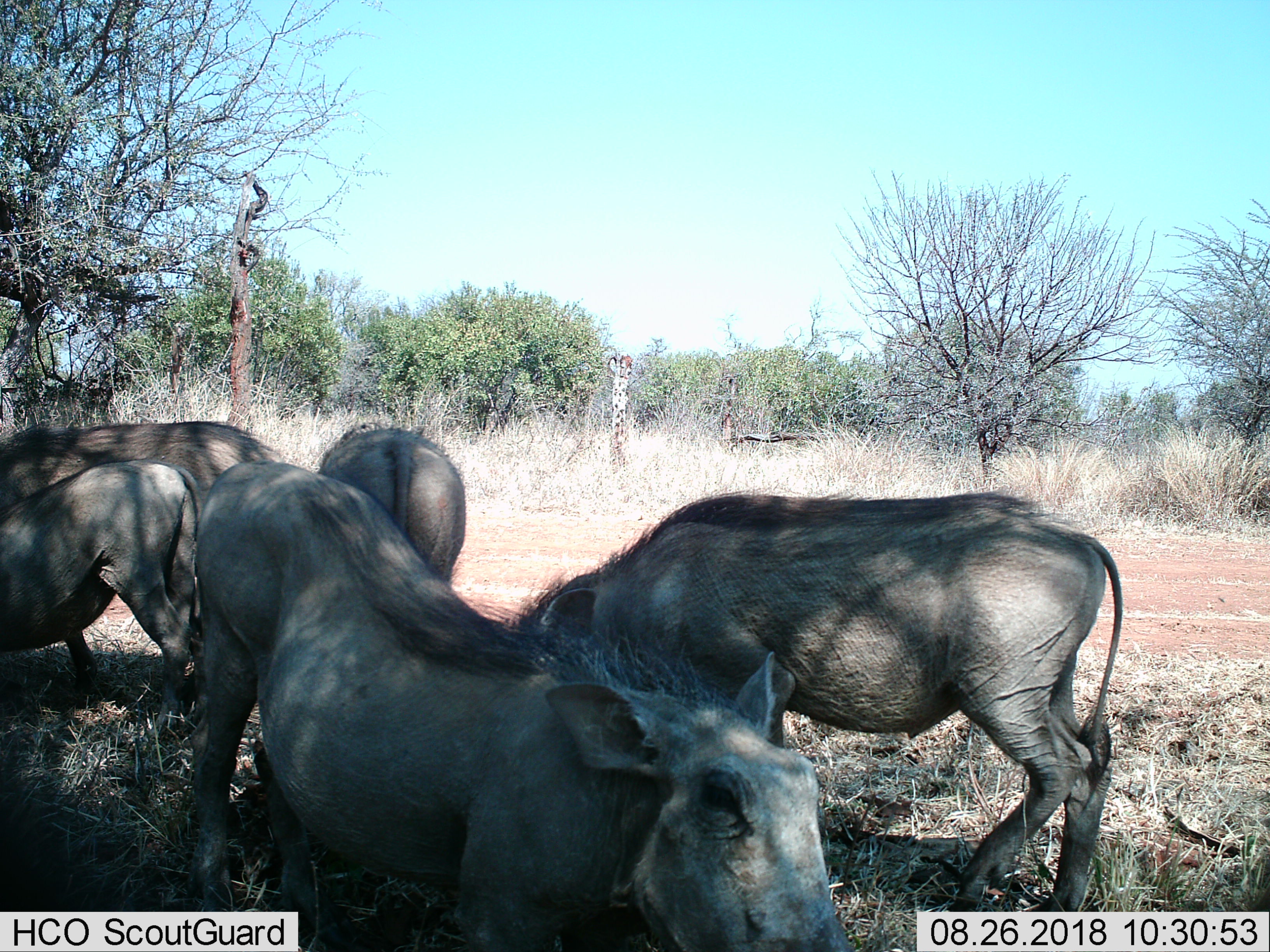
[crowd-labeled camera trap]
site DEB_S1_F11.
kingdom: Animalia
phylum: Chordata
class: Mammalia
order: Artiodactyla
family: Suidae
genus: Phacochoerus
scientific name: Phacochoerus africanus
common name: warthog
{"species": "warthog (Phacochoerus africanus)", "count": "5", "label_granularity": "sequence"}